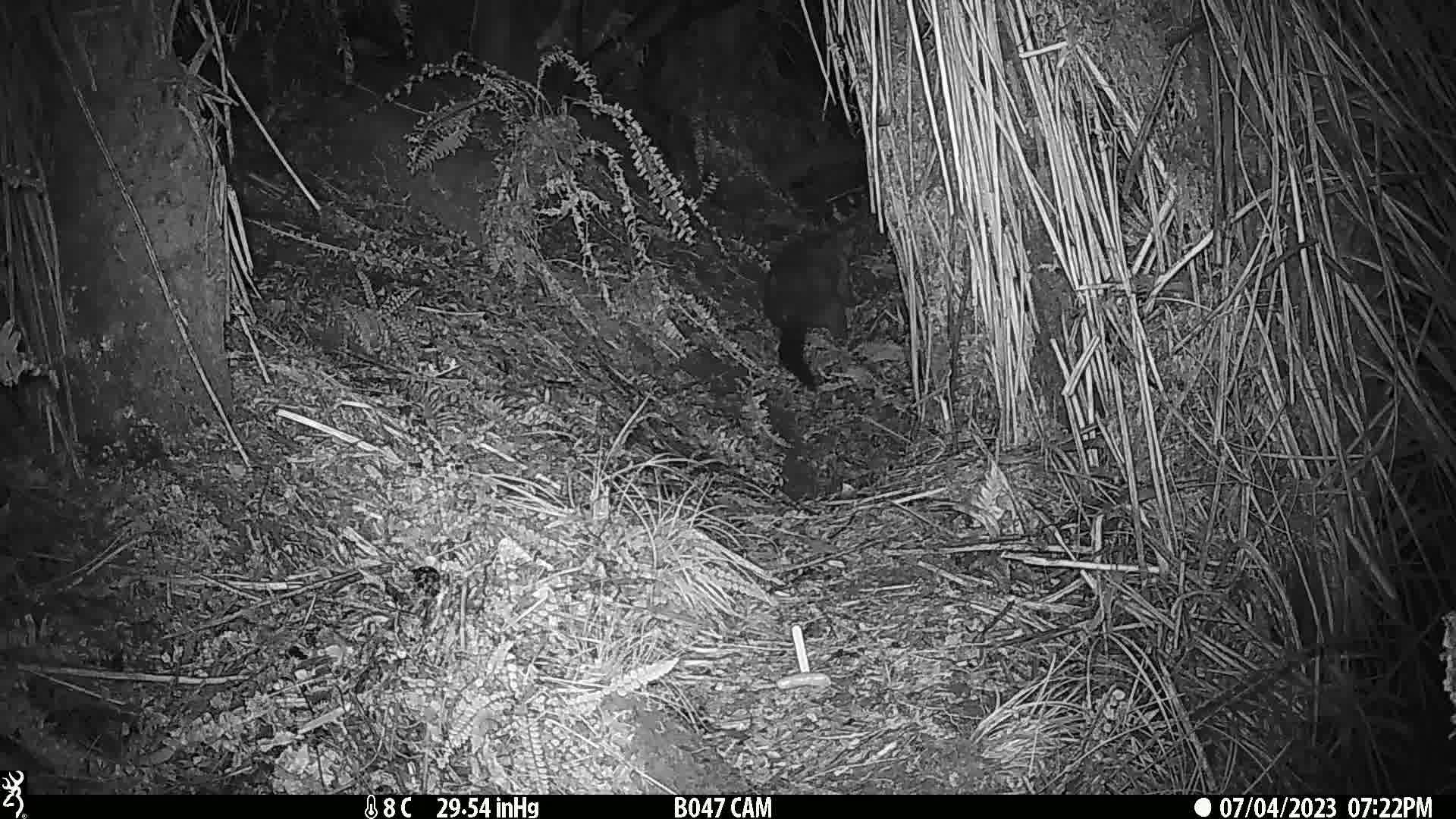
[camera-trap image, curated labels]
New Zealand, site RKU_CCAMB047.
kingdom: Animalia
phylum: Chordata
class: Mammalia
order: Diprotodontia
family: Phalangeridae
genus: Trichosurus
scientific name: Trichosurus vulpecula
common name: common brushtail possum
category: possum